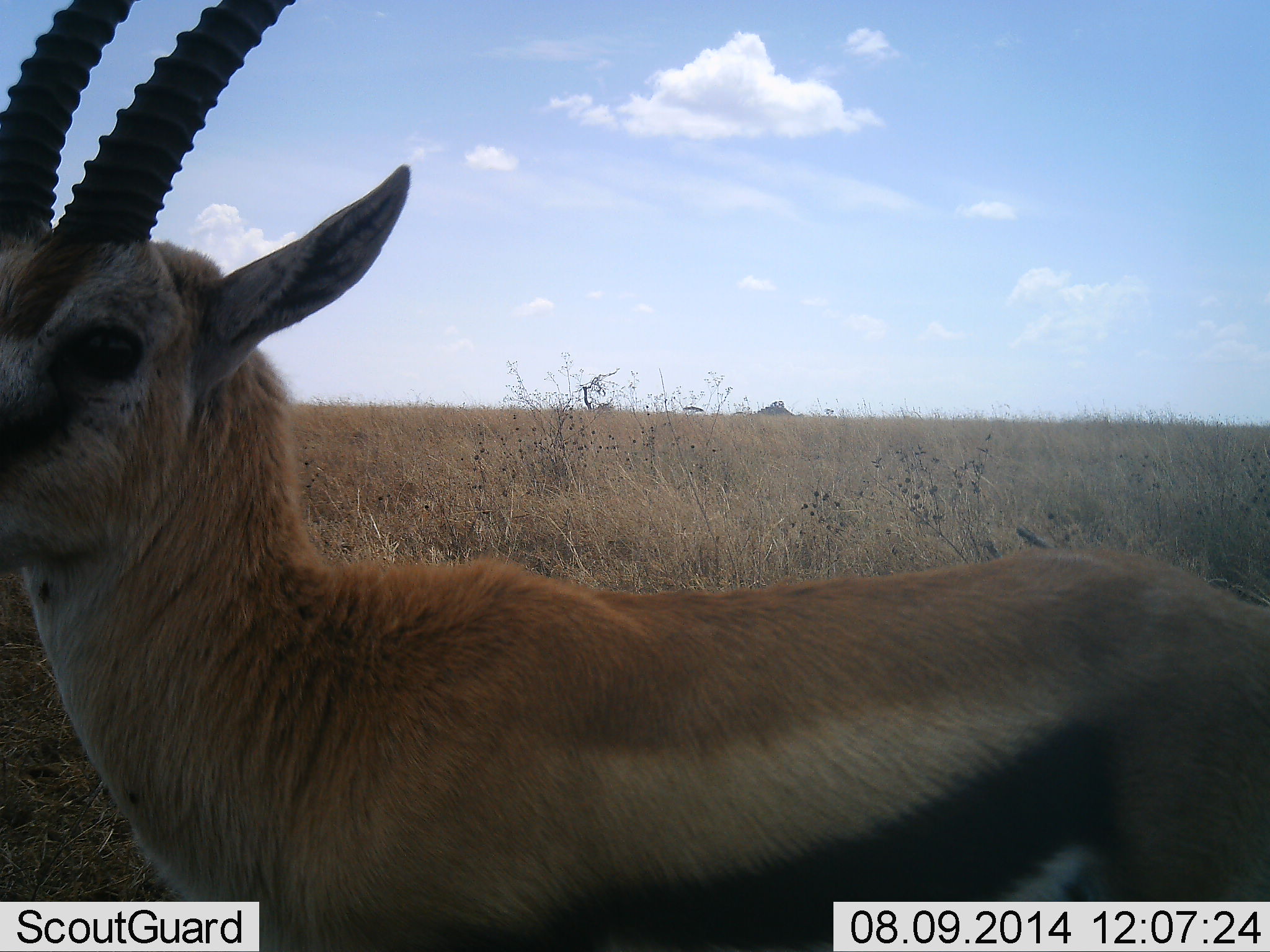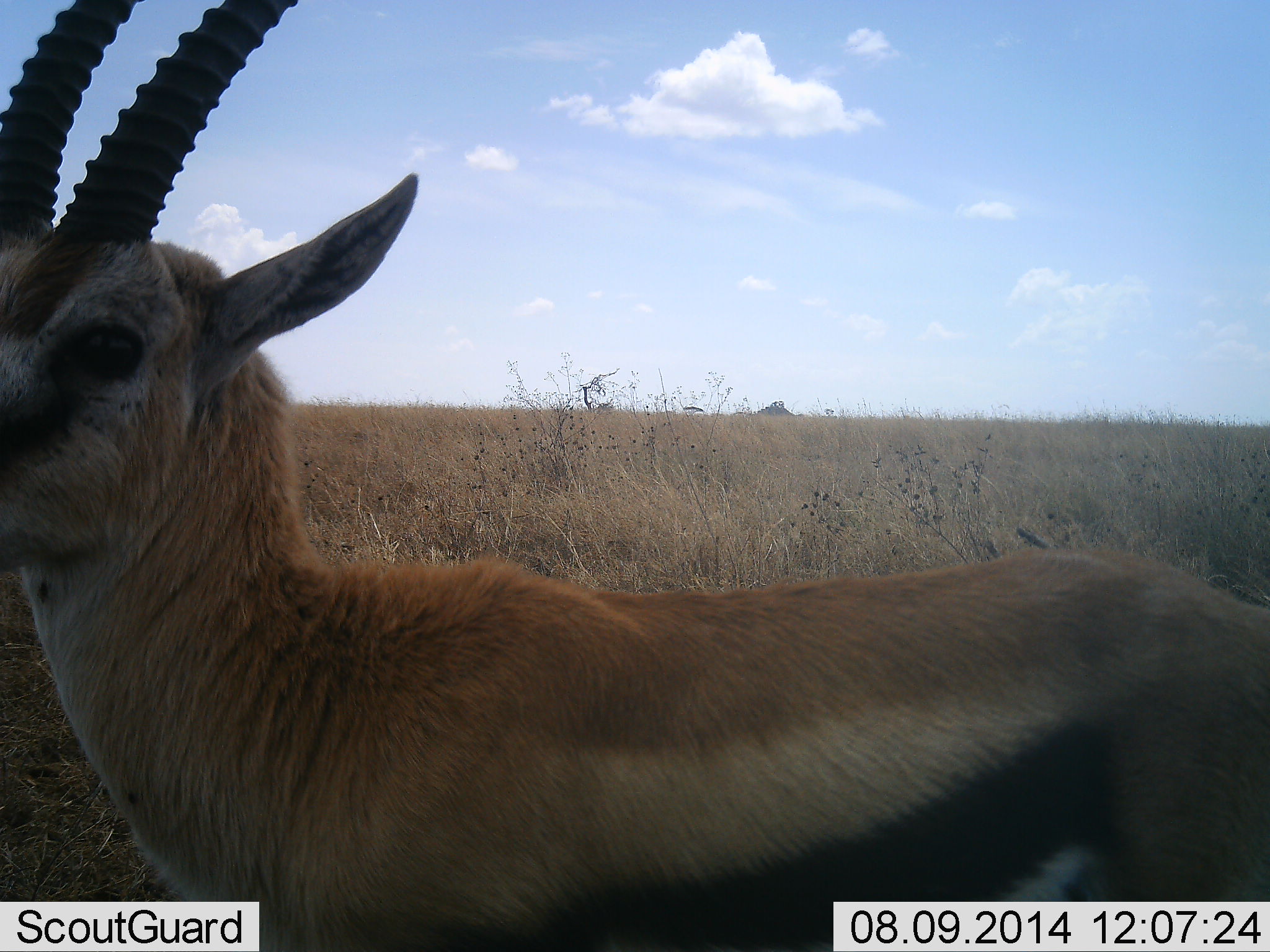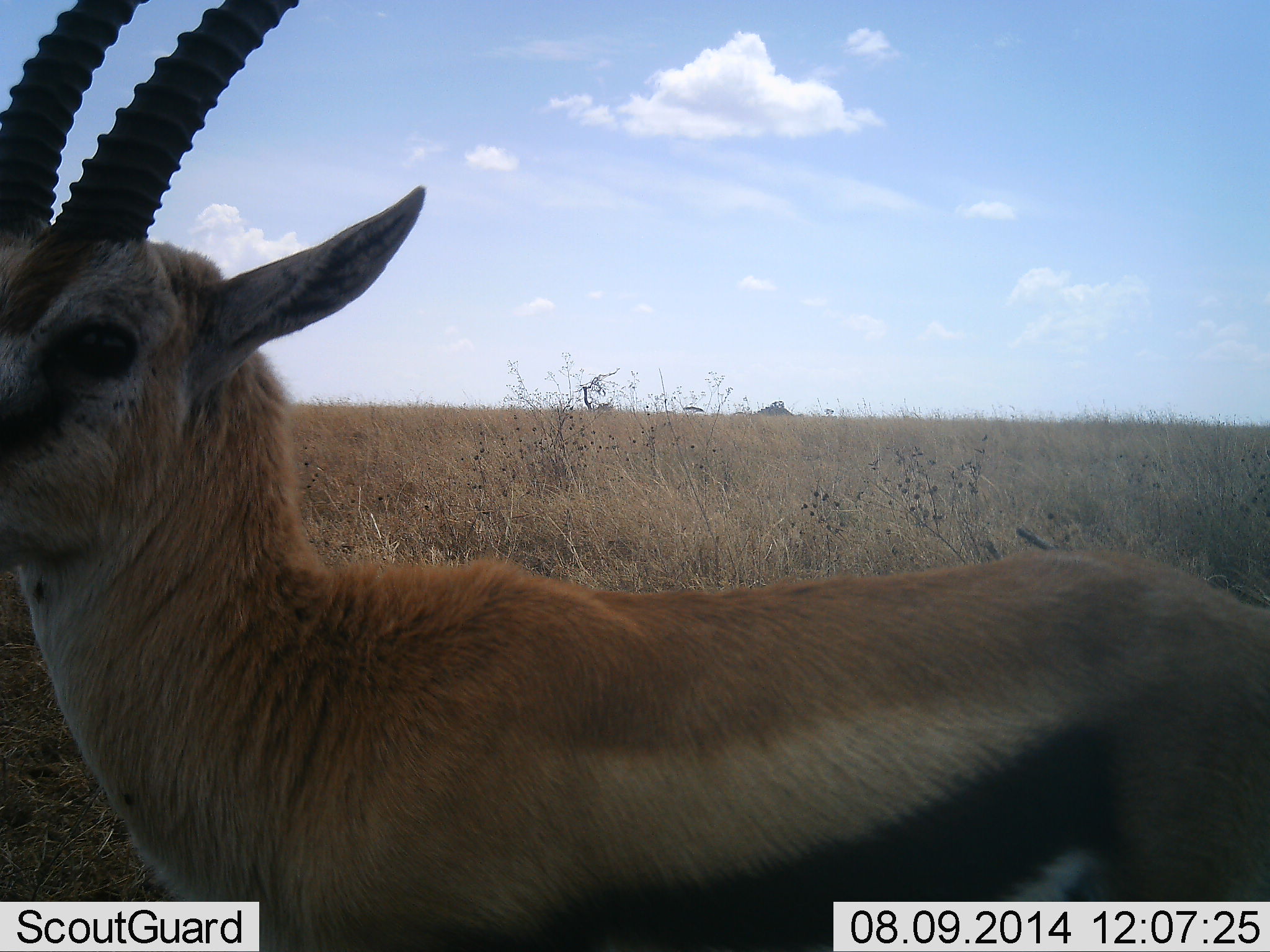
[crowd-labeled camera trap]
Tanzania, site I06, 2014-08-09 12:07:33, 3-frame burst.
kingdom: Animalia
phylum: Chordata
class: Mammalia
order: Artiodactyla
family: Bovidae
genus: Eudorcas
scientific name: Eudorcas thomsonii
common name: thomson's gazelle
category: gazellethomsons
Gazellethomsons (thomson's gazelle) (Eudorcas thomsonii), count 1. Behavior (volunteer vote fractions): standing 100%, resting 0%, moving 10%, interacting 0%. Young present (vote fraction): 0%. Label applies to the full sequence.